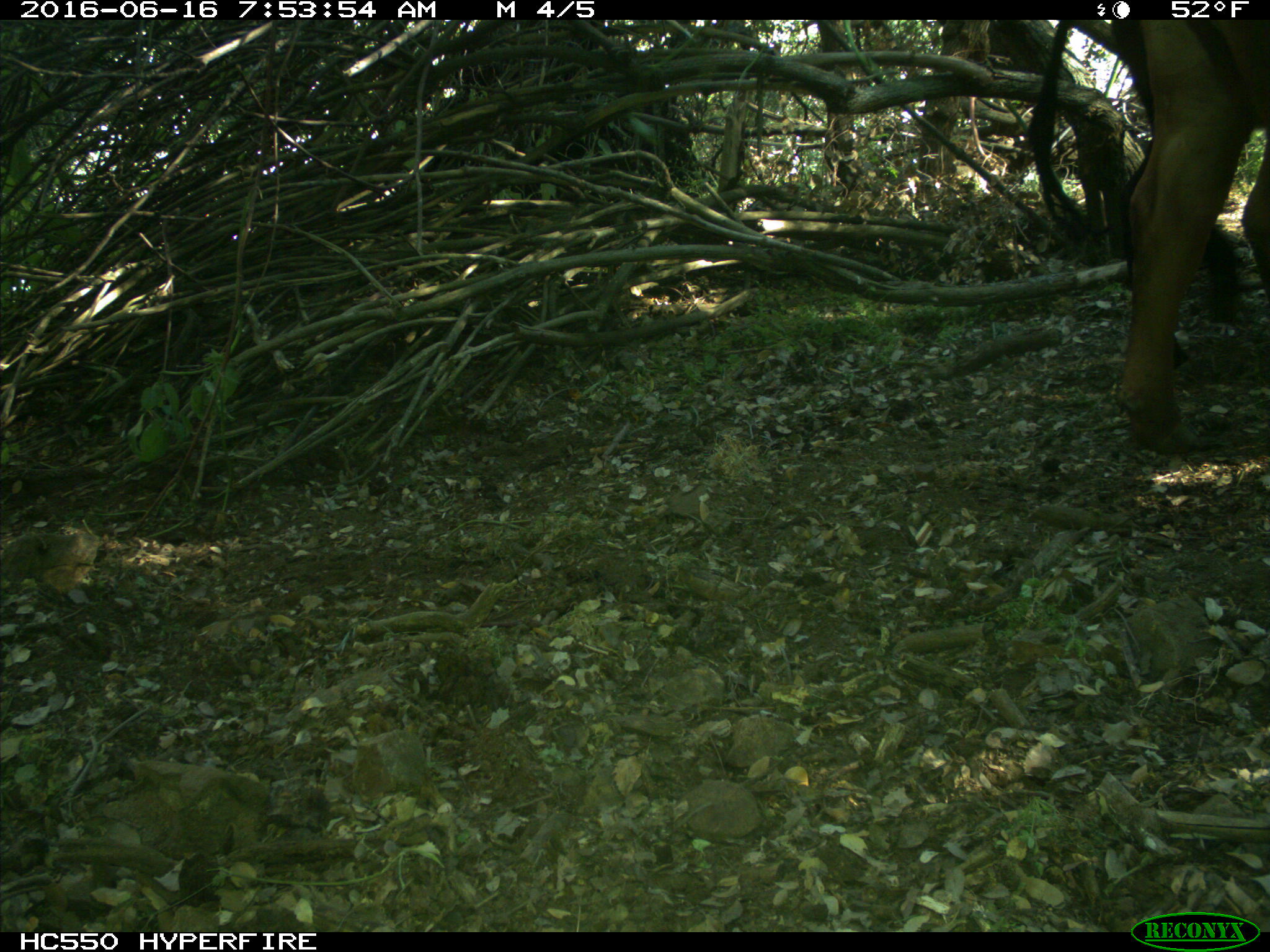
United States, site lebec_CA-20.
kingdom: Animalia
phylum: Chordata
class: Mammalia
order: Artiodactyla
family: Bovidae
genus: Bos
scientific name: Bos taurus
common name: domestic cow